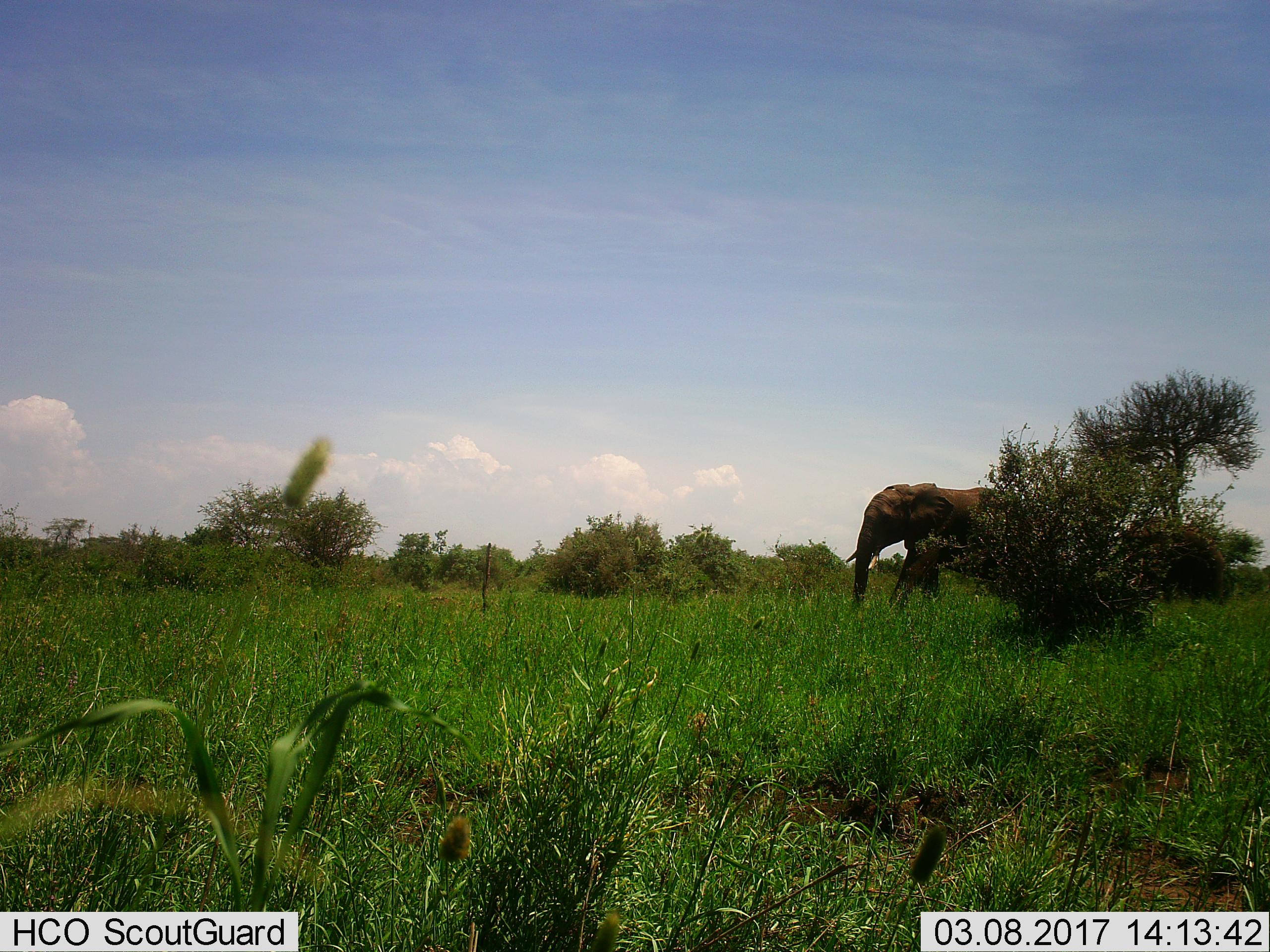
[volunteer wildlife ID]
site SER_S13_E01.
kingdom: Animalia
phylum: Chordata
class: Mammalia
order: Proboscidea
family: Elephantidae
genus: Loxodonta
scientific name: Loxodonta africana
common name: african bush elephant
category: elephant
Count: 1.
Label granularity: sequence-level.